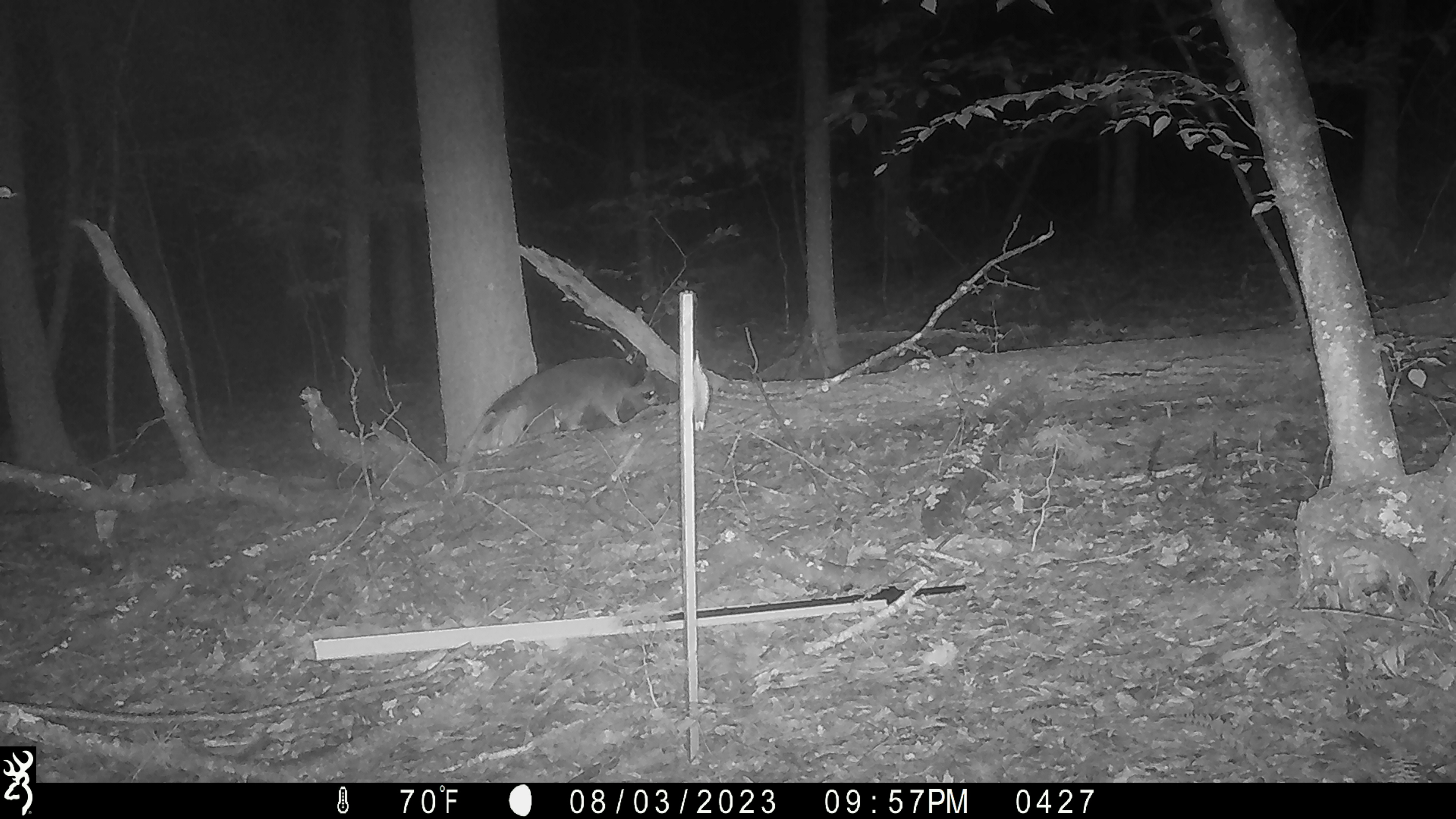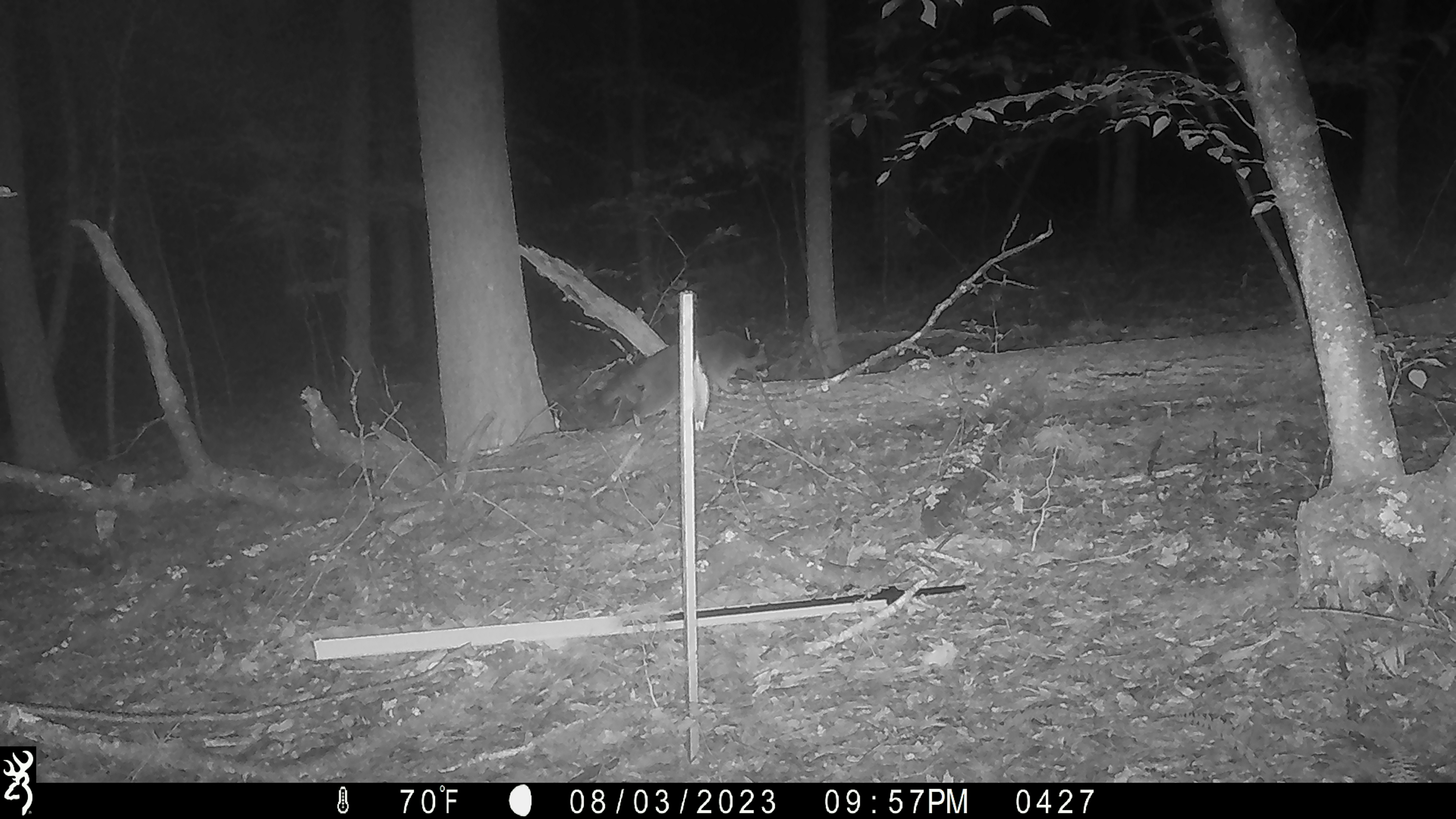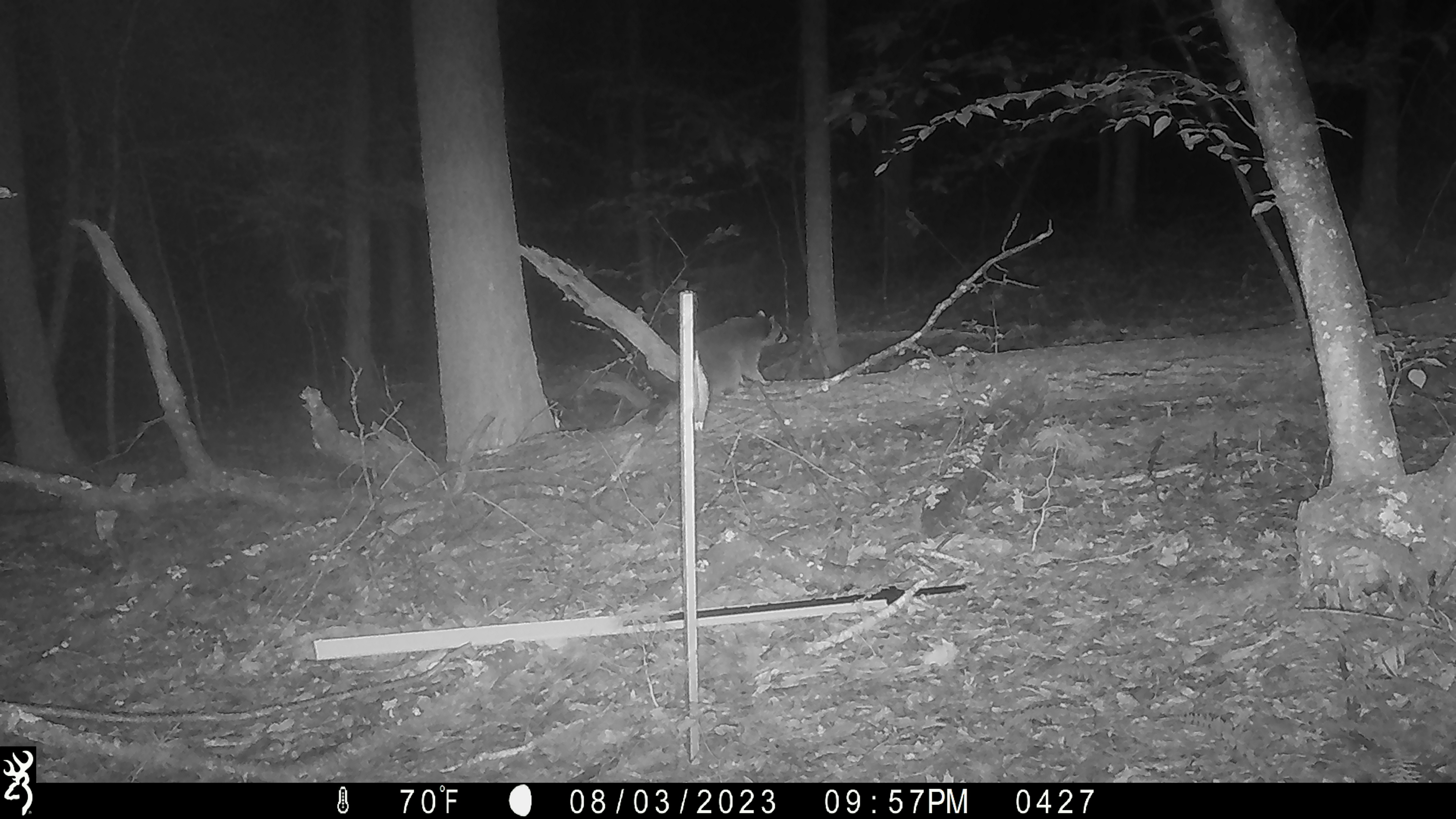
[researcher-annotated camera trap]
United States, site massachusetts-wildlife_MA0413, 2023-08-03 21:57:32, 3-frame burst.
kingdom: Animalia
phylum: Chordata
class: Mammalia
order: Carnivora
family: Procyonidae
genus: Procyon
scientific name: Procyon lotor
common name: raccoon